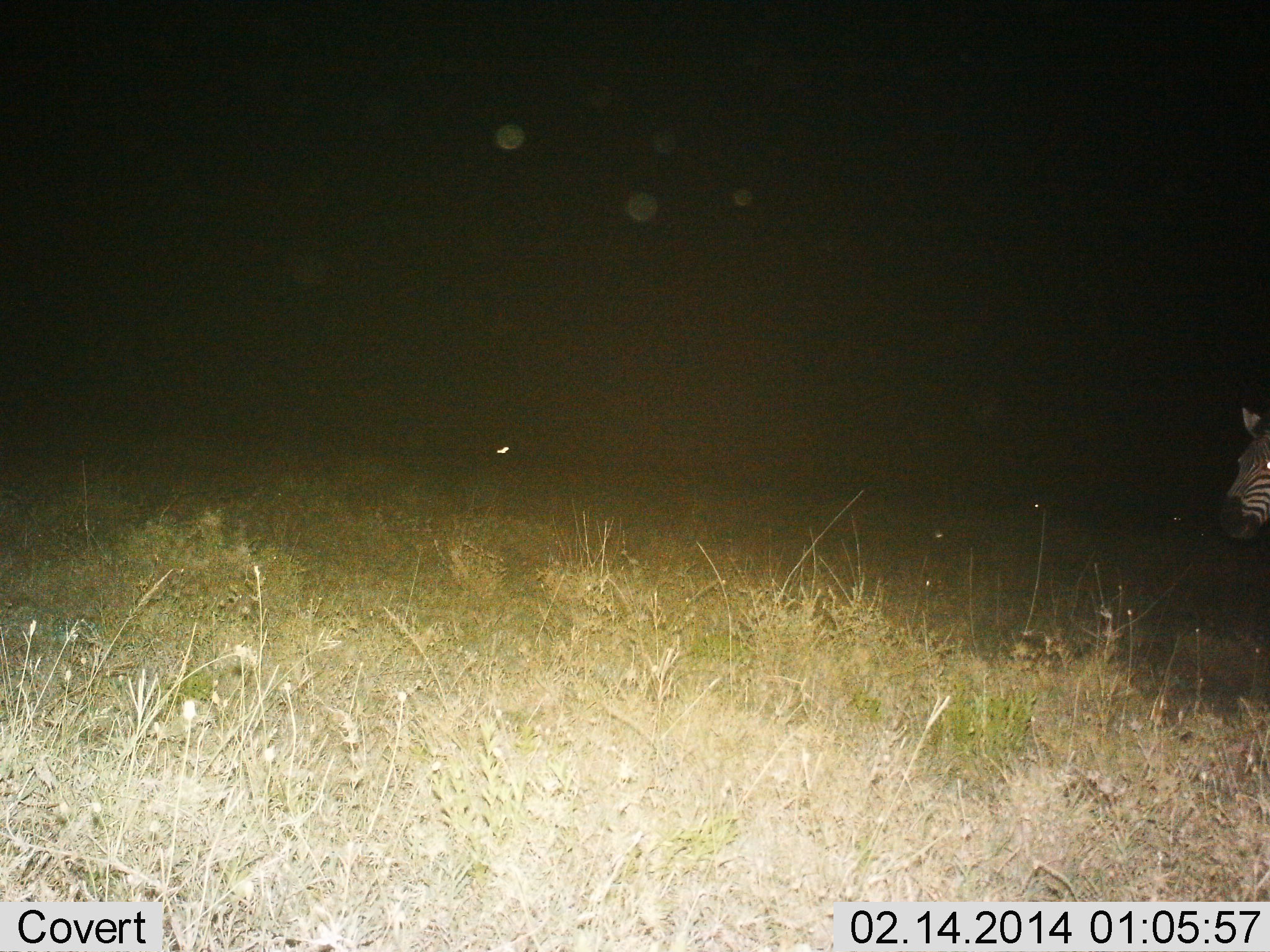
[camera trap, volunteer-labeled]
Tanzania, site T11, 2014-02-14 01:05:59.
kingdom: Animalia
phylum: Chordata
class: Mammalia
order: Perissodactyla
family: Equidae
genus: Equus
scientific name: Equus quagga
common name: plains zebra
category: zebra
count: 1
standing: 91%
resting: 0%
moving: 9%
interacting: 0%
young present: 0%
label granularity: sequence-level